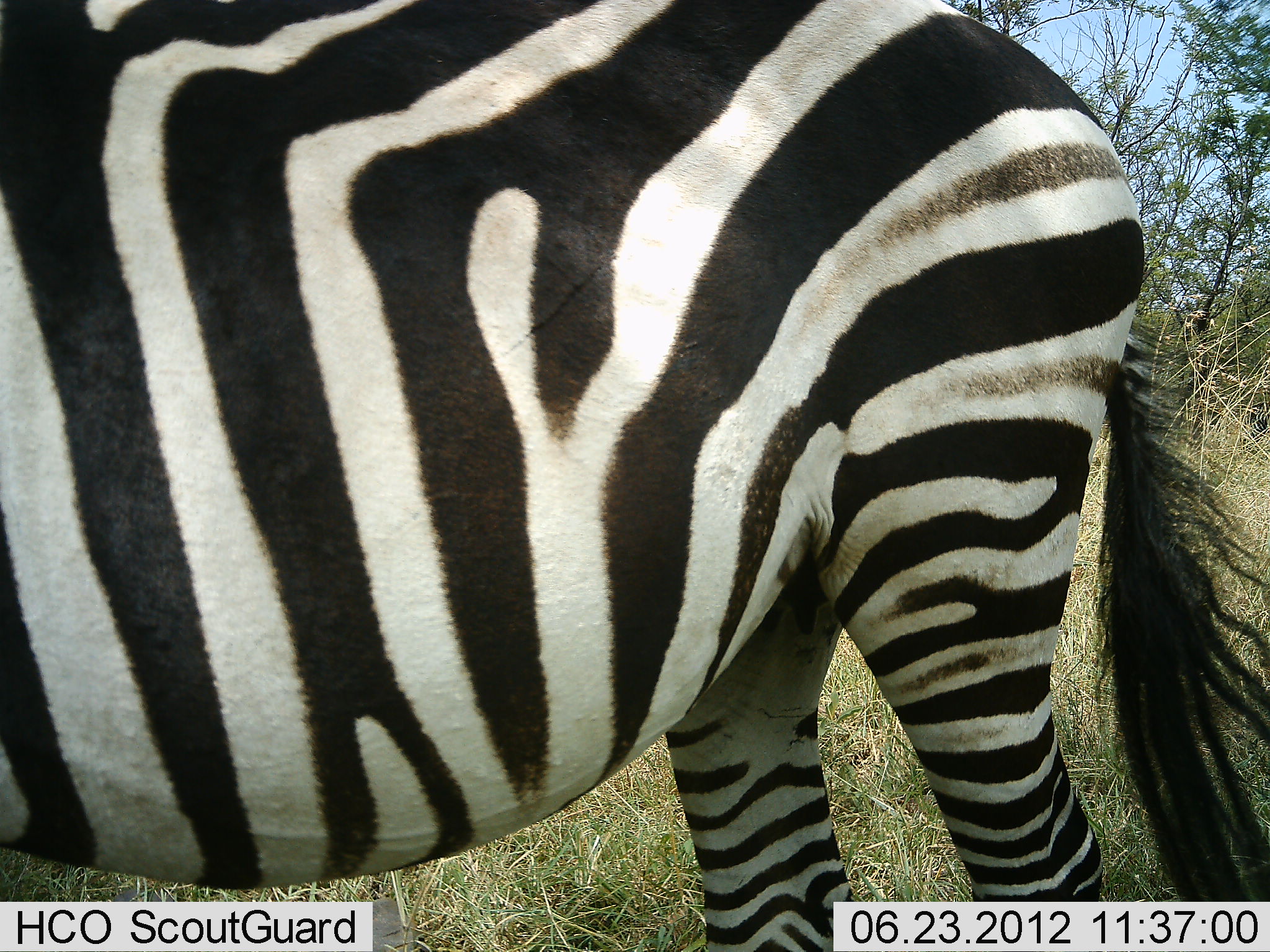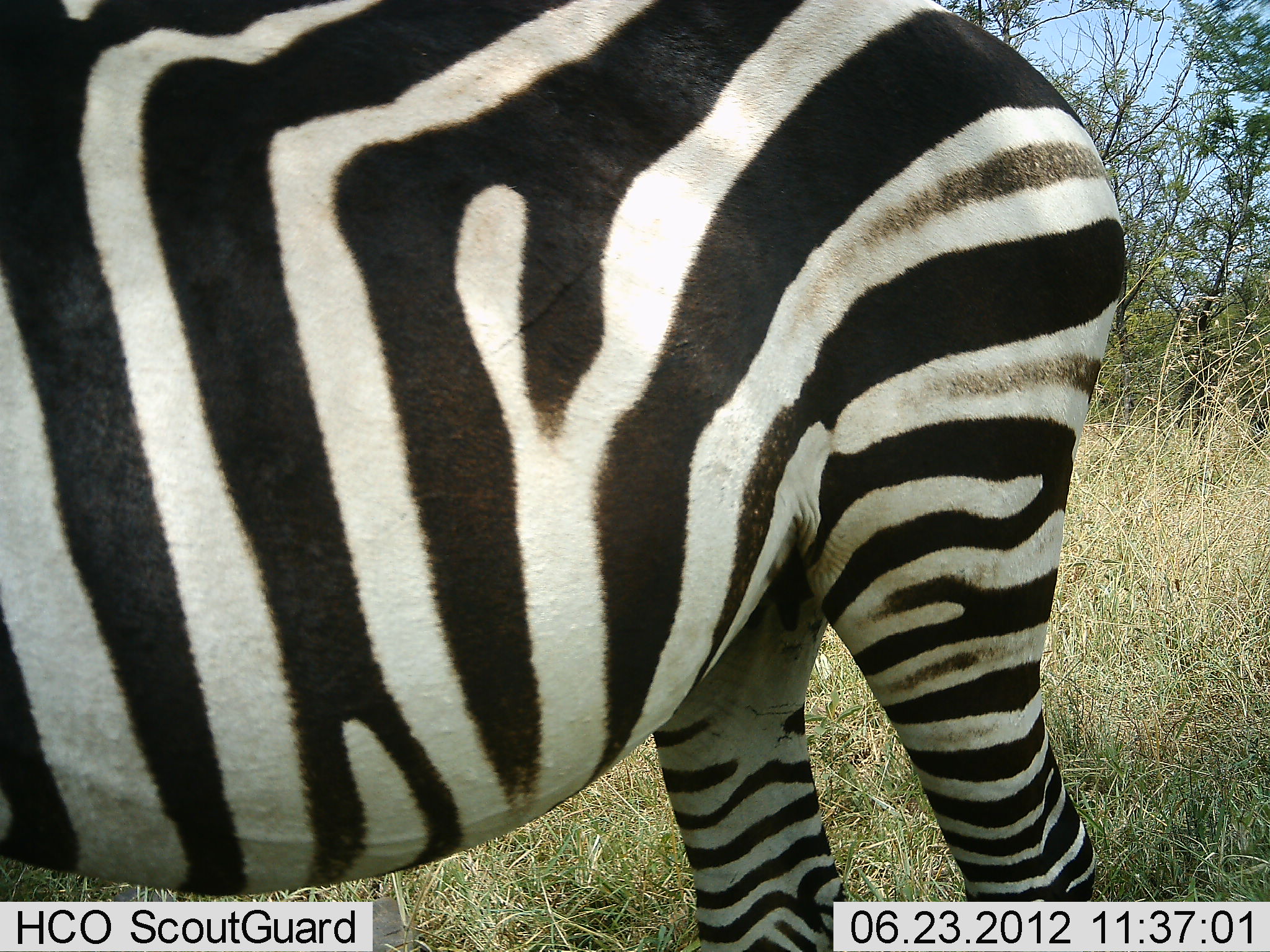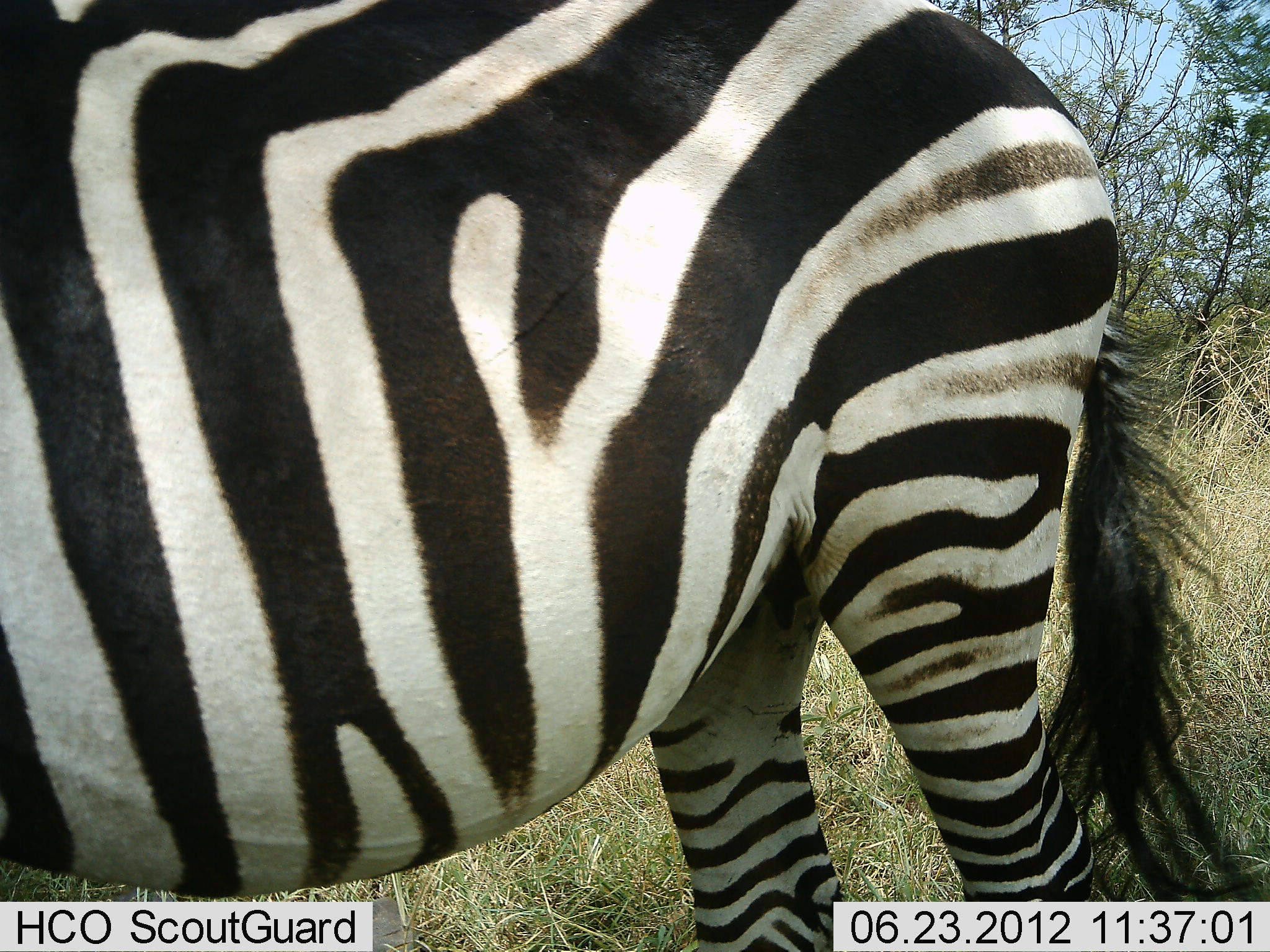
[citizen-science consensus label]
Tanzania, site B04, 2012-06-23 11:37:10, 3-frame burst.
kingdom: Animalia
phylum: Chordata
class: Mammalia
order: Perissodactyla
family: Equidae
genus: Equus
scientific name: Equus quagga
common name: plains zebra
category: zebra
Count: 1.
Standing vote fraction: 100%.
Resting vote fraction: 0%.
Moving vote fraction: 0%.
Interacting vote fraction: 0%.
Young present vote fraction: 0%.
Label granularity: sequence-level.